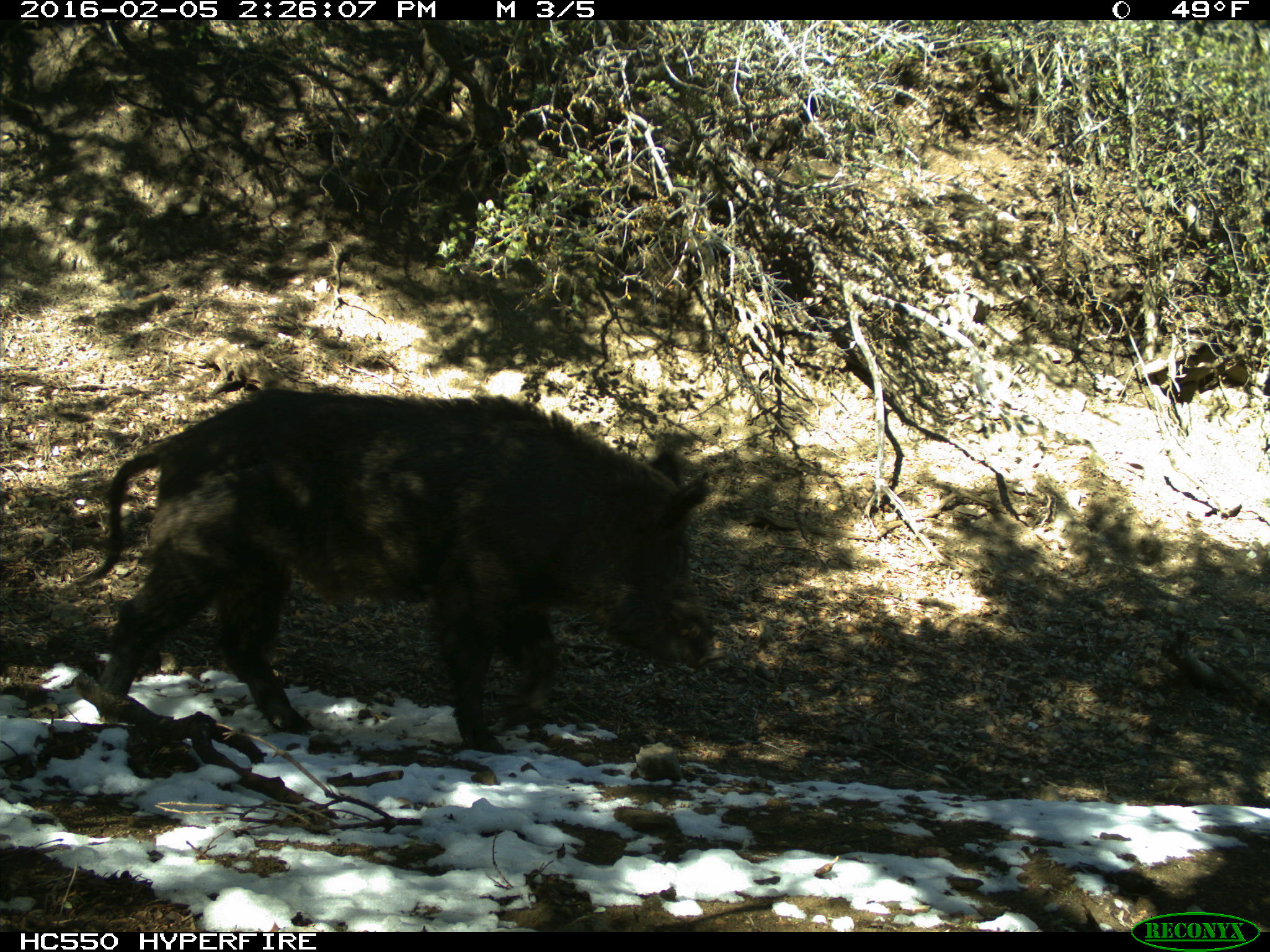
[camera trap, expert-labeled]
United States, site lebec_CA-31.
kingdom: Animalia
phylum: Chordata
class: Mammalia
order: Artiodactyla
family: Suidae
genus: Sus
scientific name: Sus scrofa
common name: wild boar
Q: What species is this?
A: Sus scrofa (wild boar).